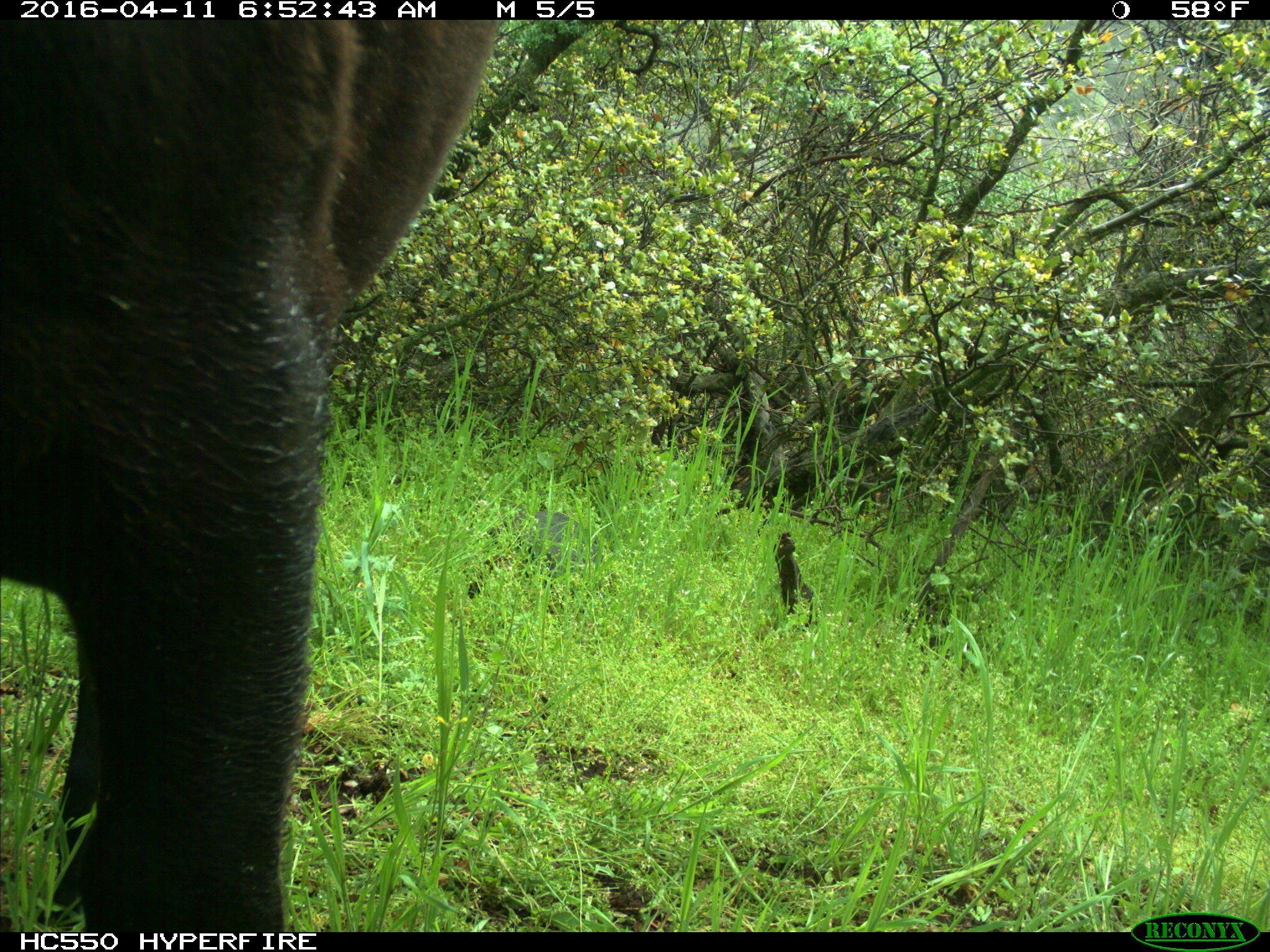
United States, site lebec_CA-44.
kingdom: Animalia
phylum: Chordata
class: Mammalia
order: Artiodactyla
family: Bovidae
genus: Bos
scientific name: Bos taurus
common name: domestic cow